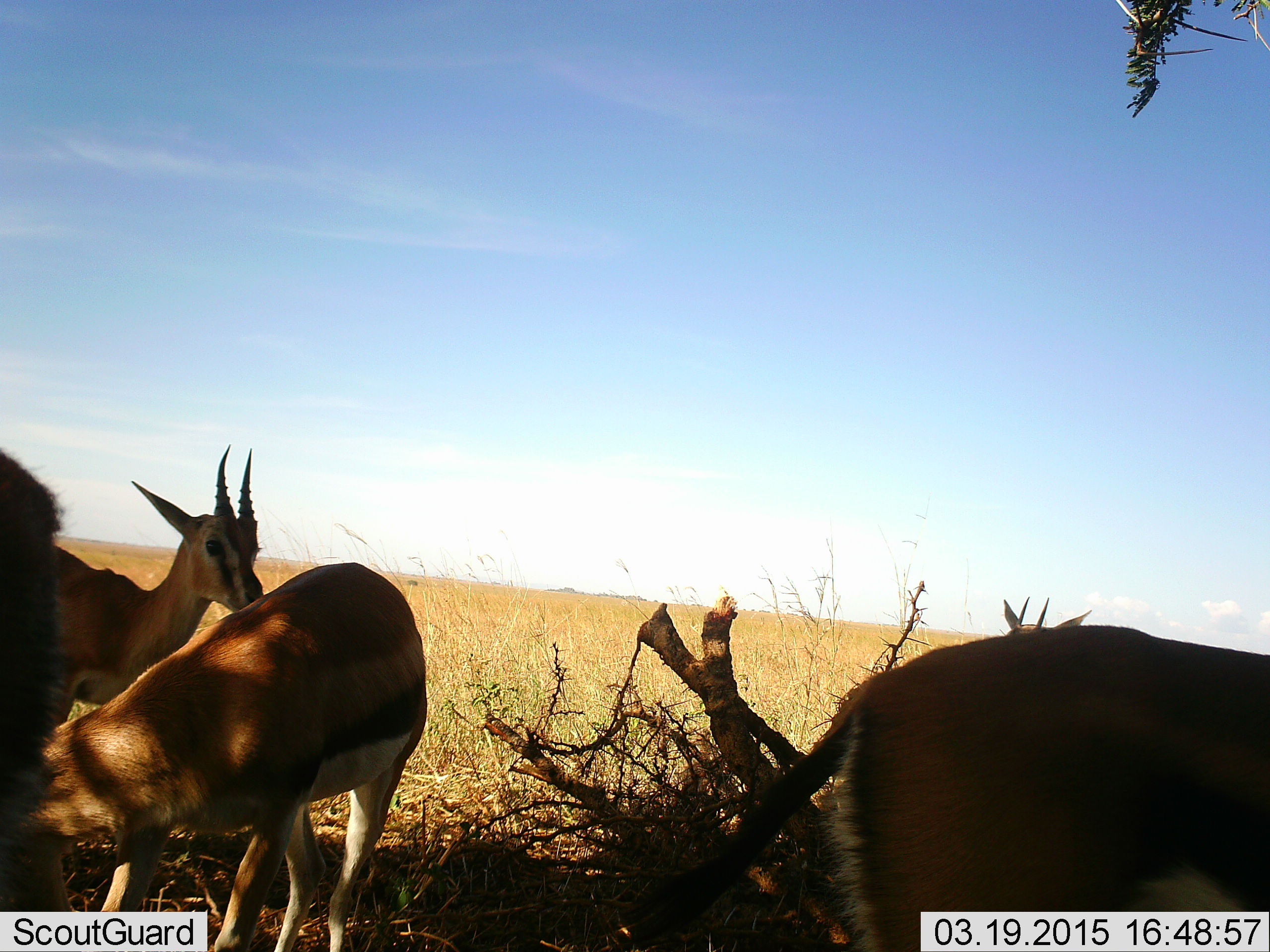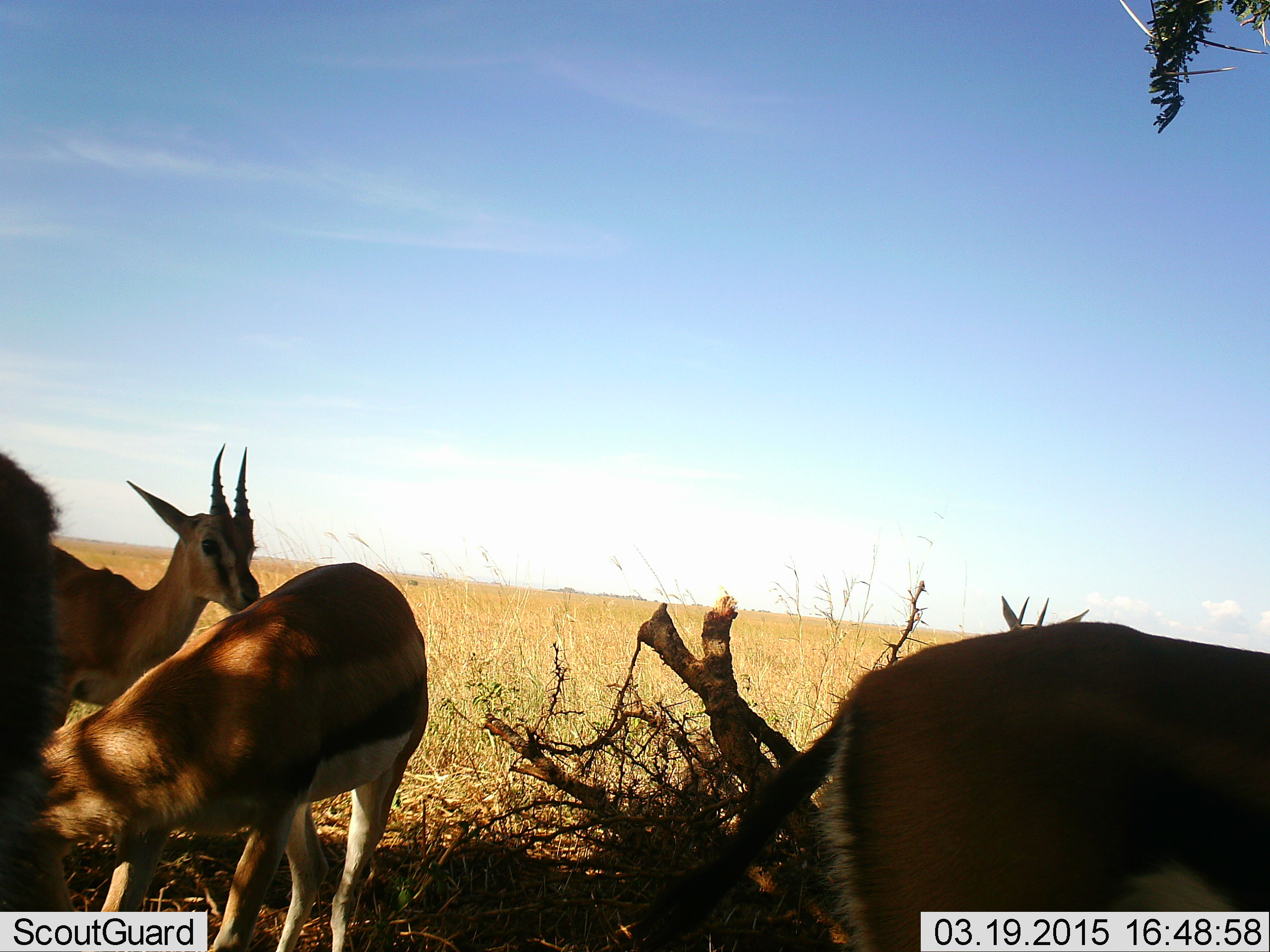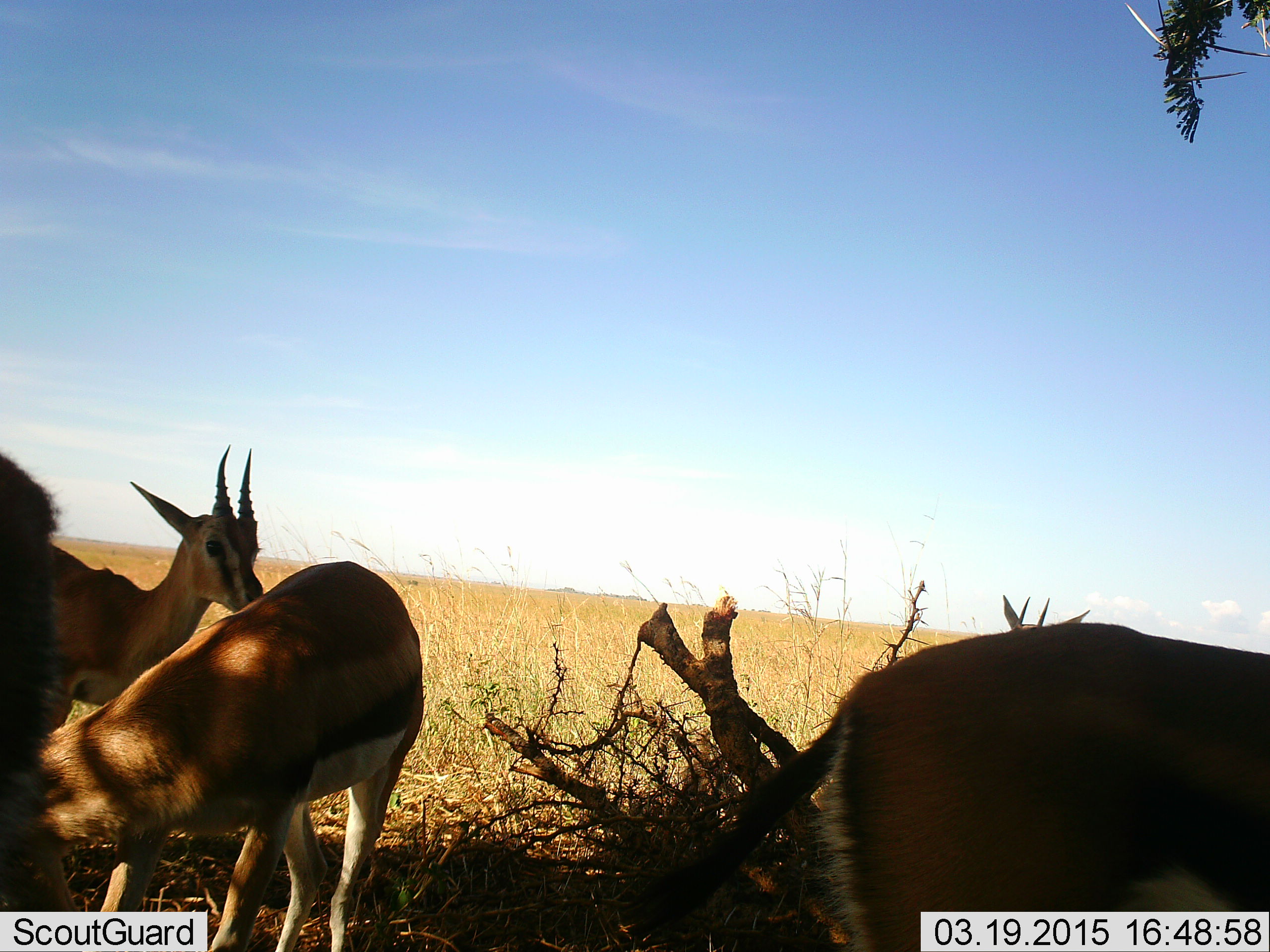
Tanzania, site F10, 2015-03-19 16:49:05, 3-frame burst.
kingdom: Animalia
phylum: Chordata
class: Mammalia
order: Artiodactyla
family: Bovidae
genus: Eudorcas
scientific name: Eudorcas thomsonii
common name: thomson's gazelle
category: gazellethomsons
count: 4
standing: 90%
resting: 10%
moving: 10%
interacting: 0%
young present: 0%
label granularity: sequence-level